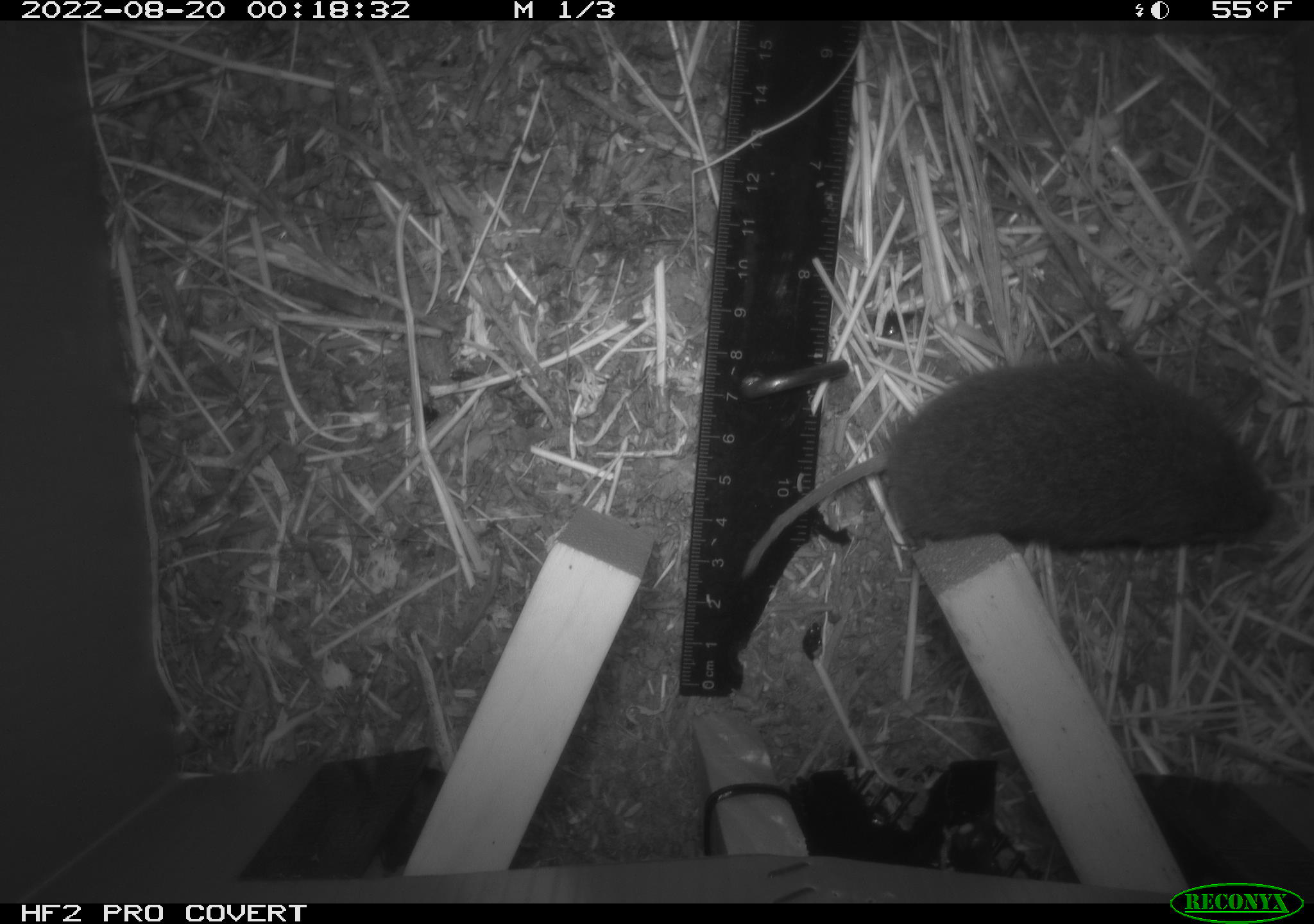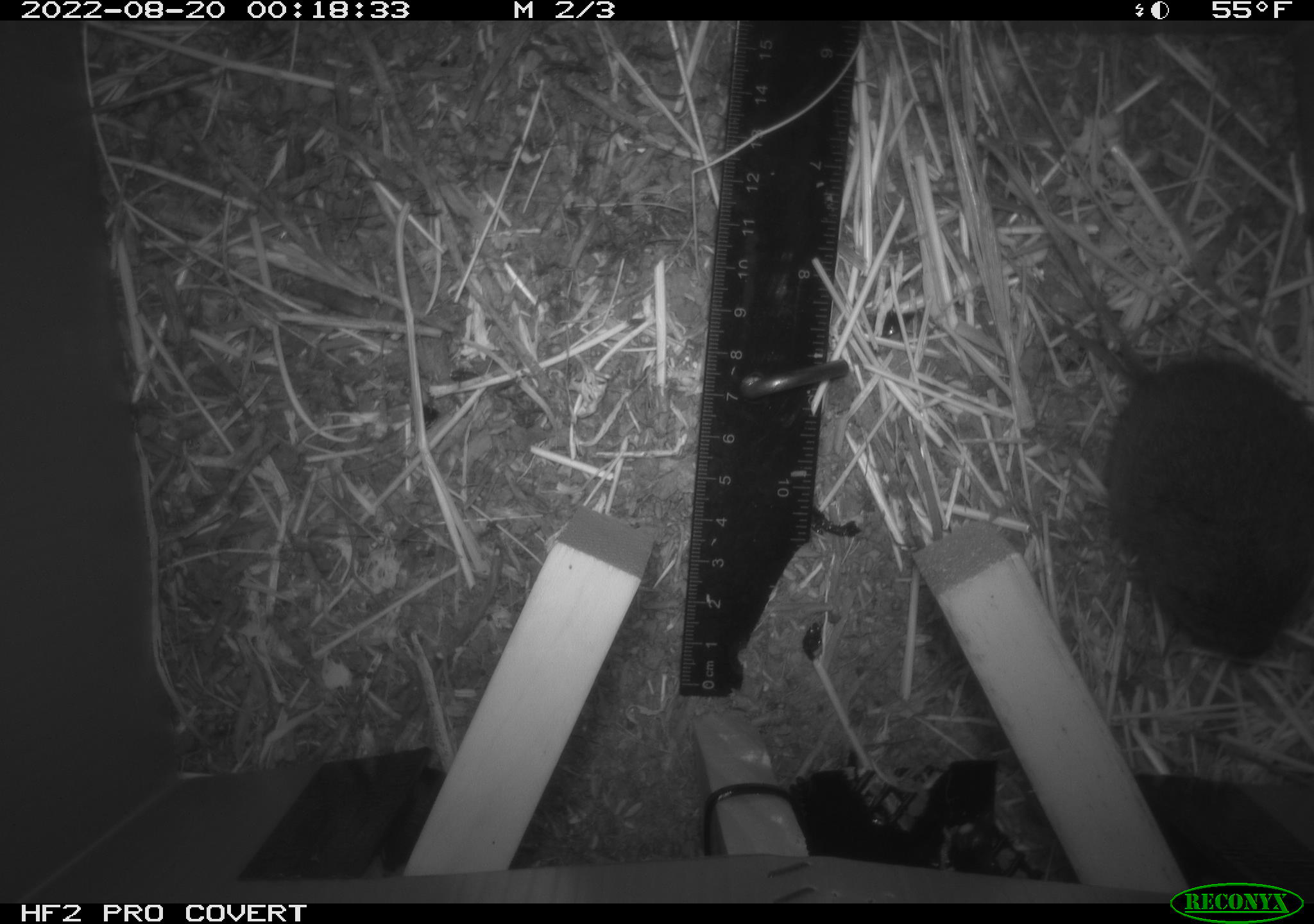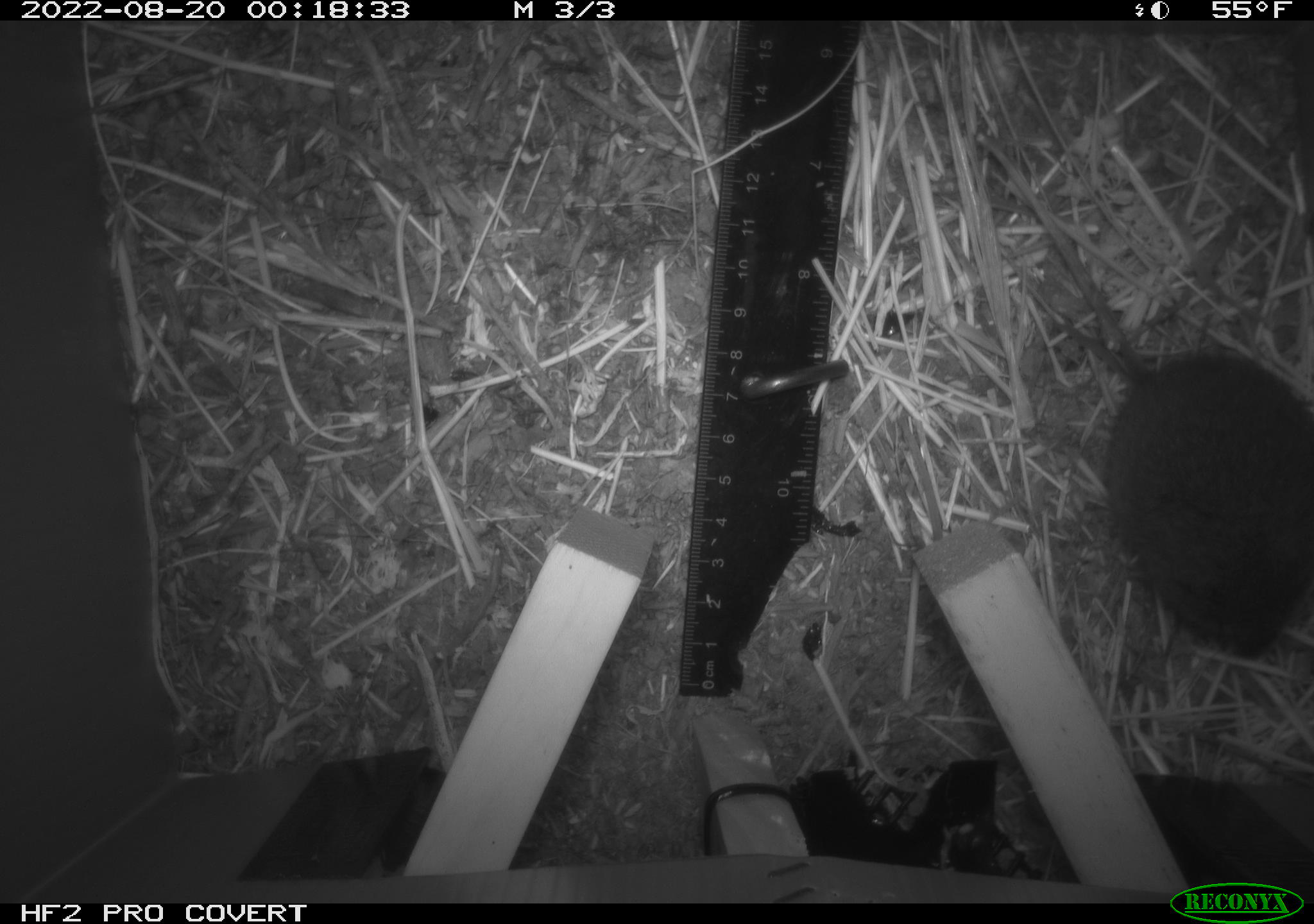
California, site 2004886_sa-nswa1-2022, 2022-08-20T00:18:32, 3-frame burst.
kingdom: Animalia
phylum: Chordata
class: Mammalia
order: Rodentia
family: Cricetidae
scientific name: Cricetidae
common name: hamsters, voles, lemmings, and allies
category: cricetidae family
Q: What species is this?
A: Cricetidae family (hamsters, voles, lemmings, and allies) (Cricetidae).